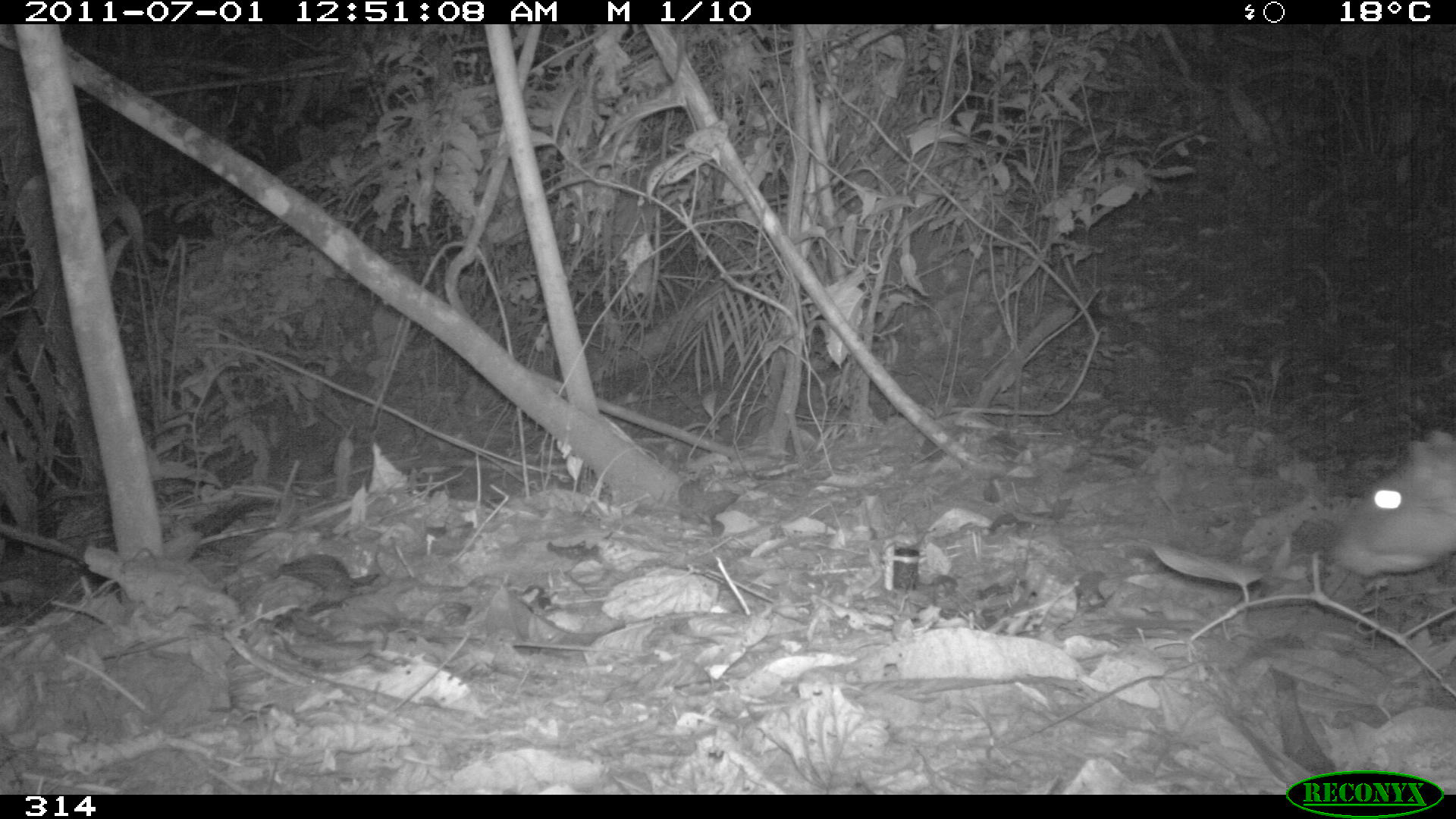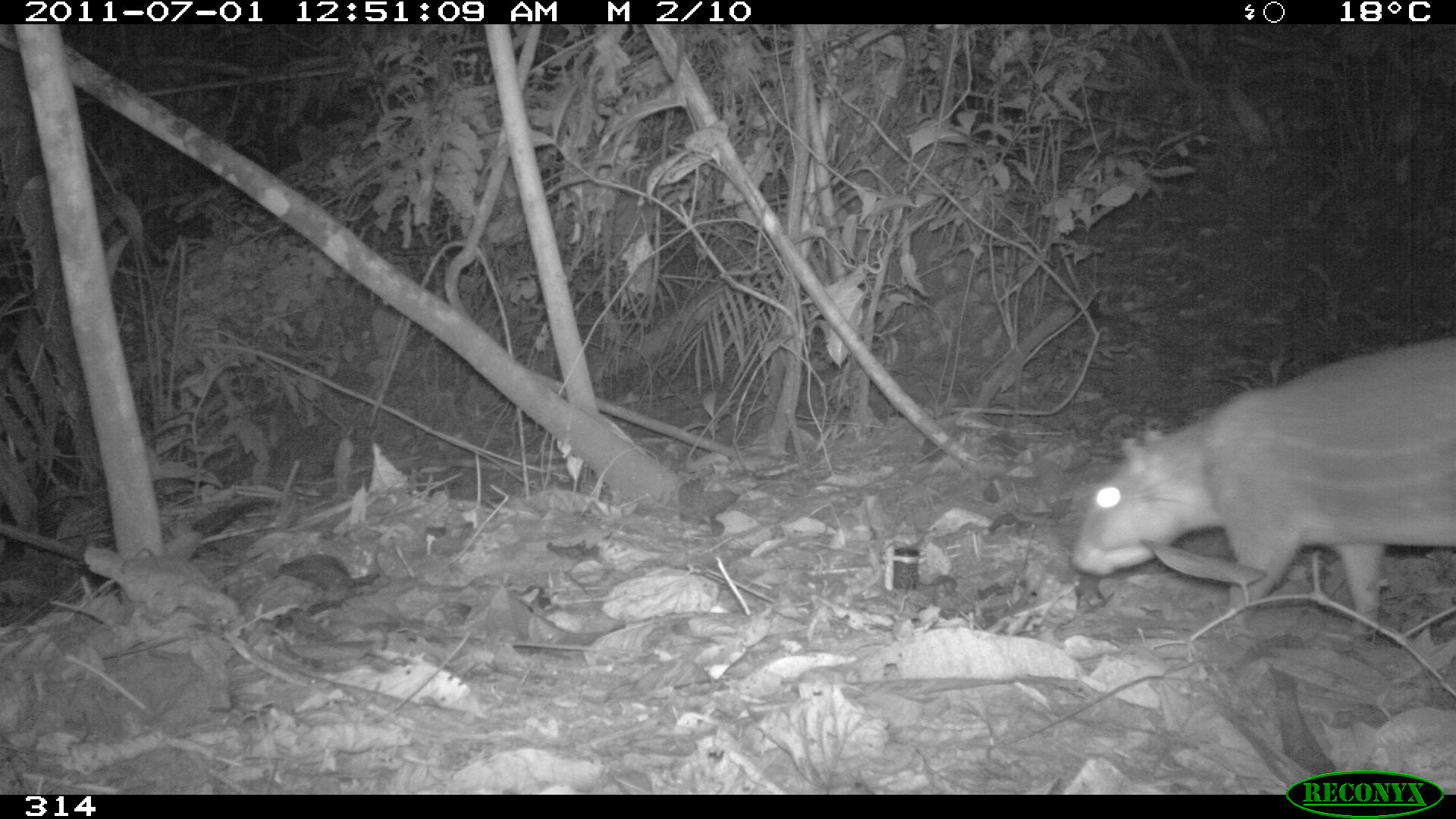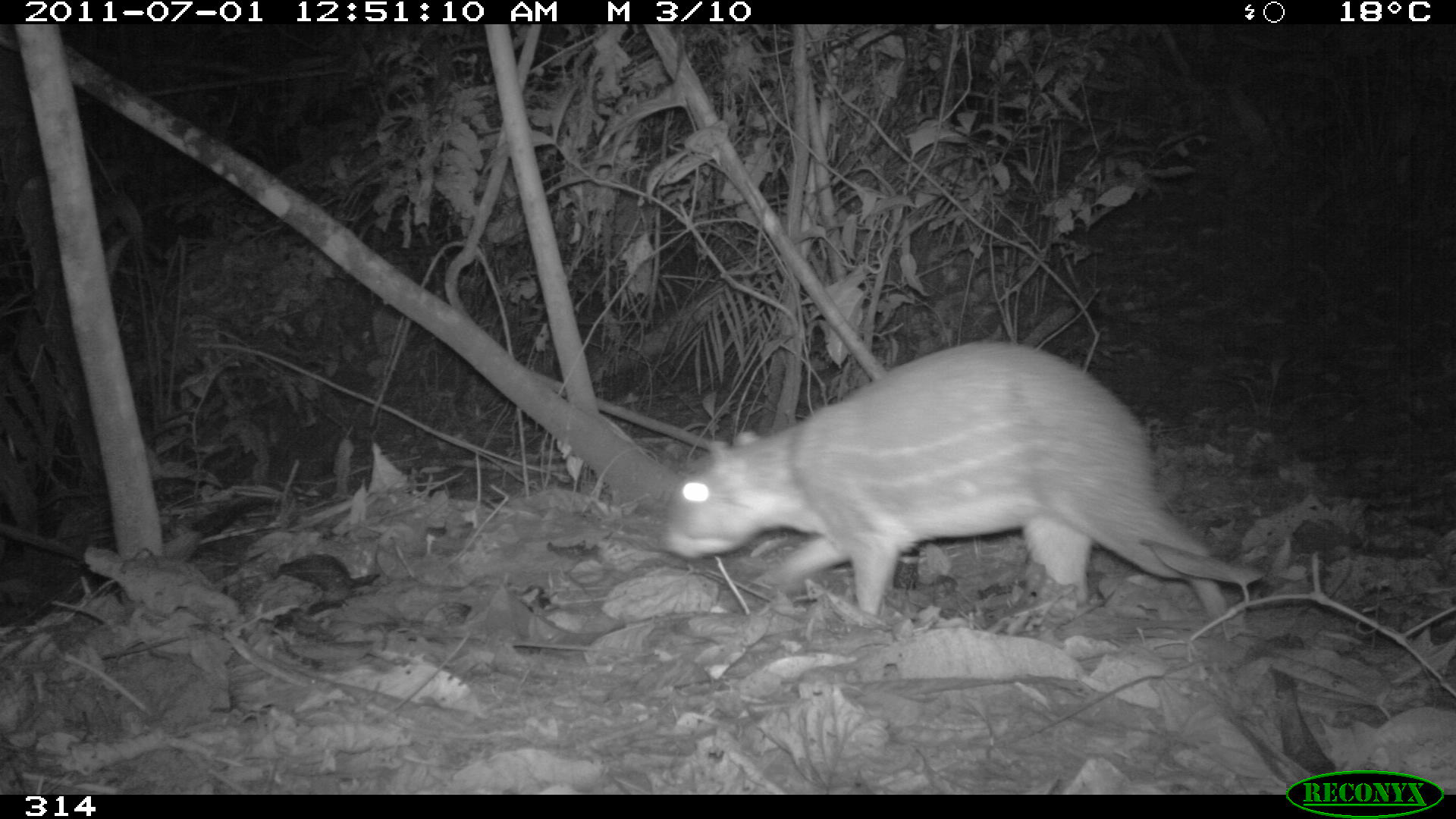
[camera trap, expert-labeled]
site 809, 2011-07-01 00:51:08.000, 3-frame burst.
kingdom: Animalia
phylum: Chordata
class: Mammalia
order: Rodentia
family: Cuniculidae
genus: Cuniculus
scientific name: Cuniculus paca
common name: spotted paca